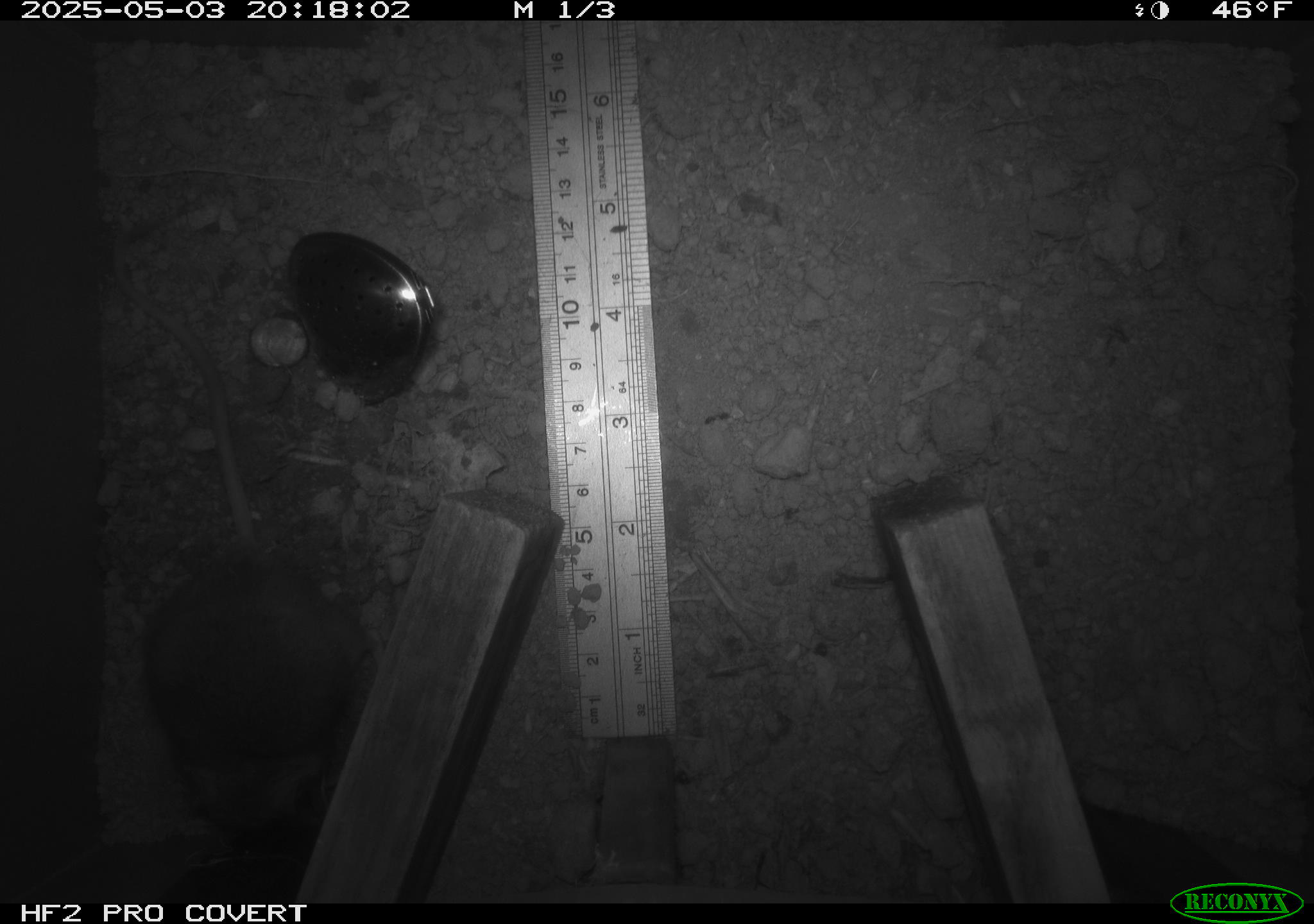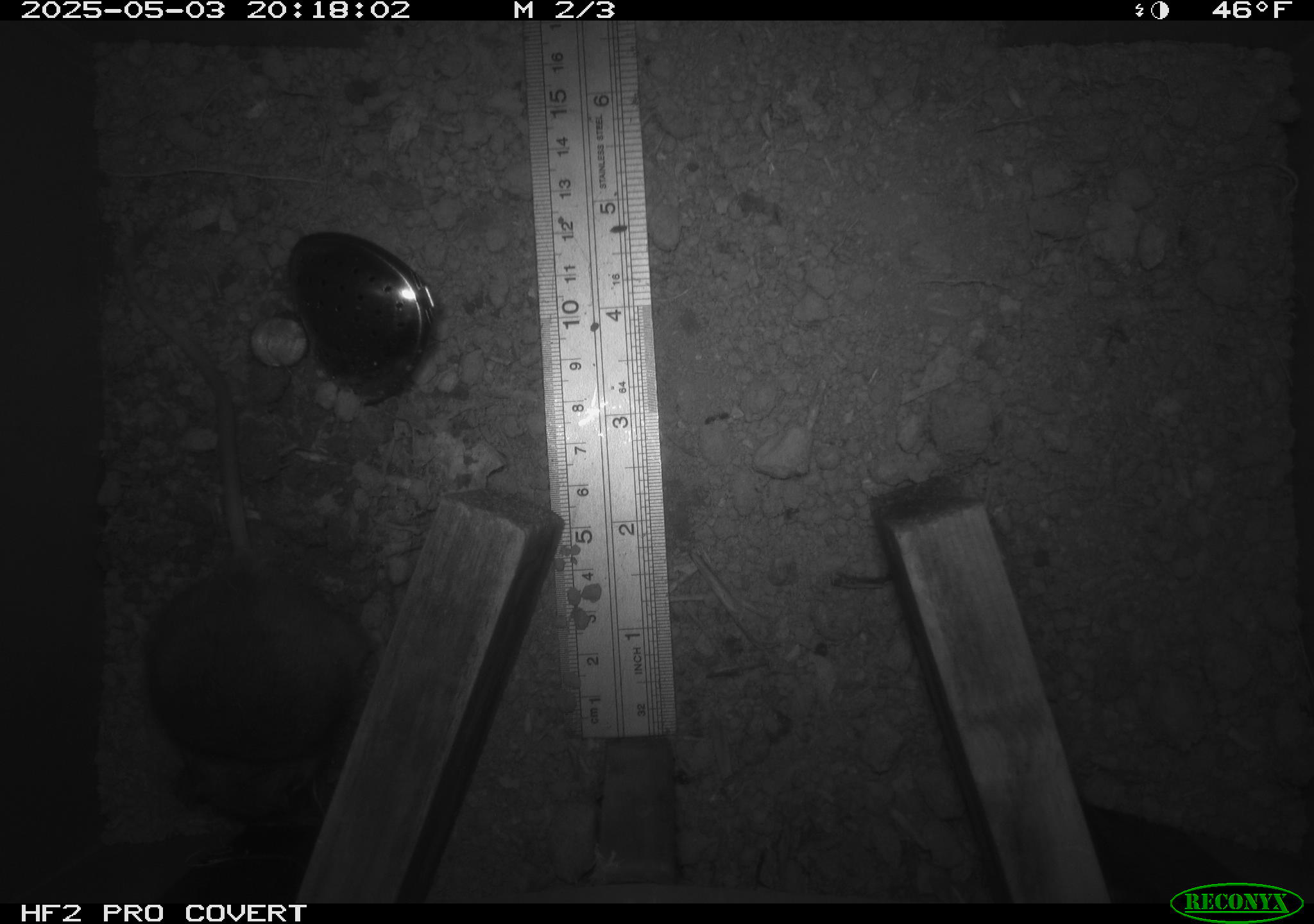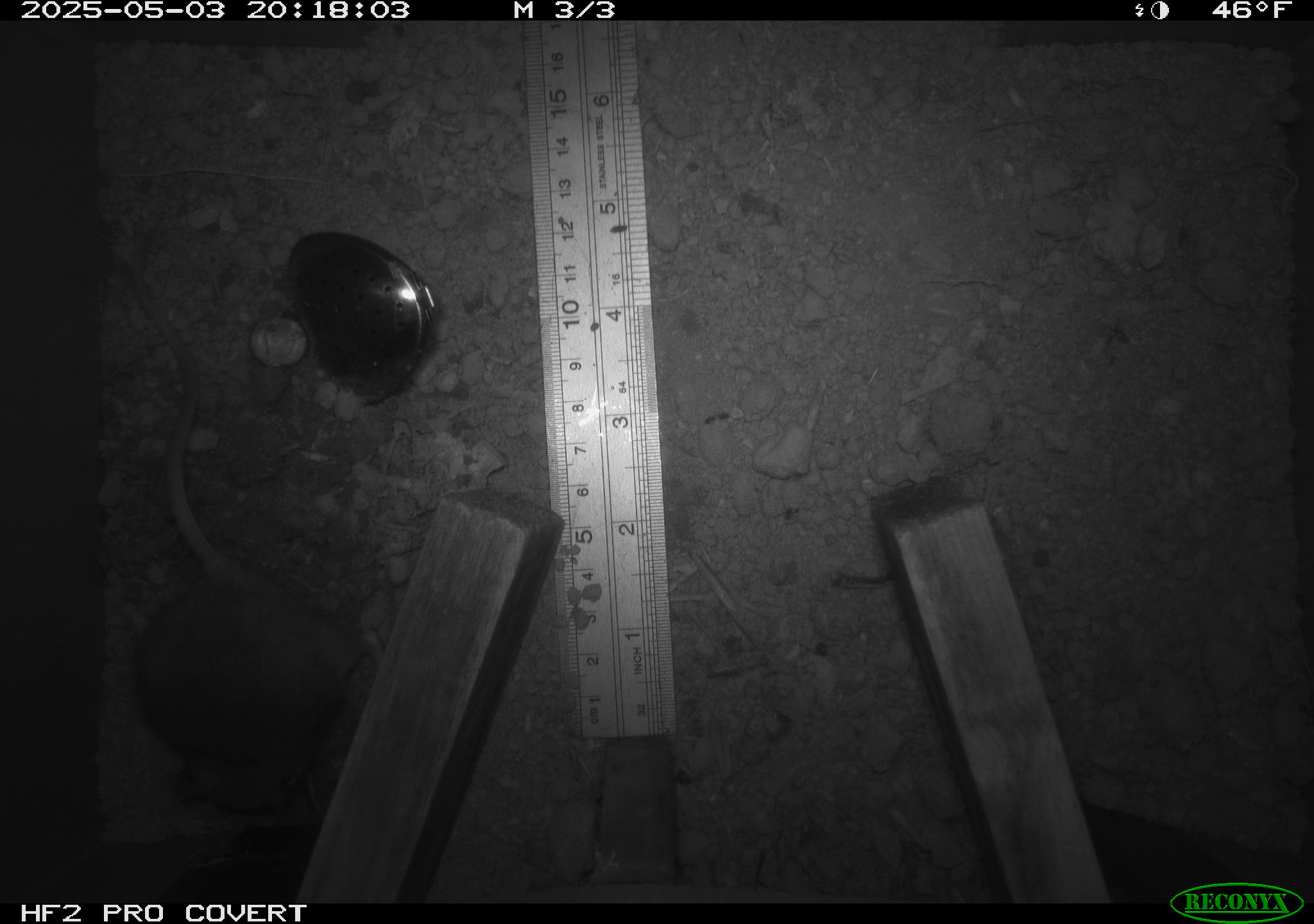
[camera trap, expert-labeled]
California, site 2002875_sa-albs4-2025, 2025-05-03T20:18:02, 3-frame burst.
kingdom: Animalia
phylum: Chordata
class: Mammalia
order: Rodentia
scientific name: Rodentia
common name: mouse species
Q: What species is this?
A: Mouse species (Rodentia).